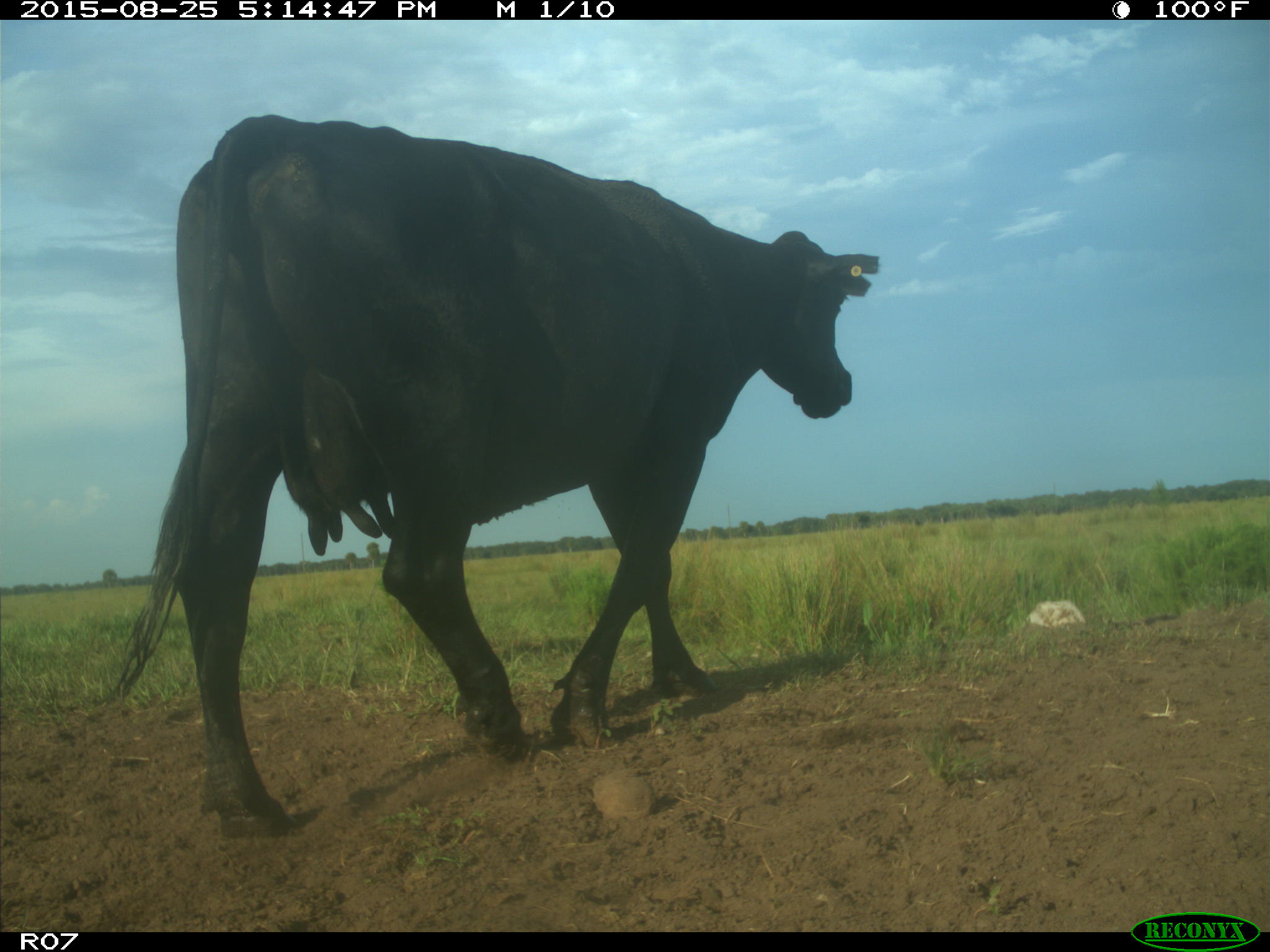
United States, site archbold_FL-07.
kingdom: Animalia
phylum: Chordata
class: Mammalia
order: Artiodactyla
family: Bovidae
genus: Bos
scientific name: Bos taurus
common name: domestic cow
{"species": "Bos taurus (domestic cow)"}